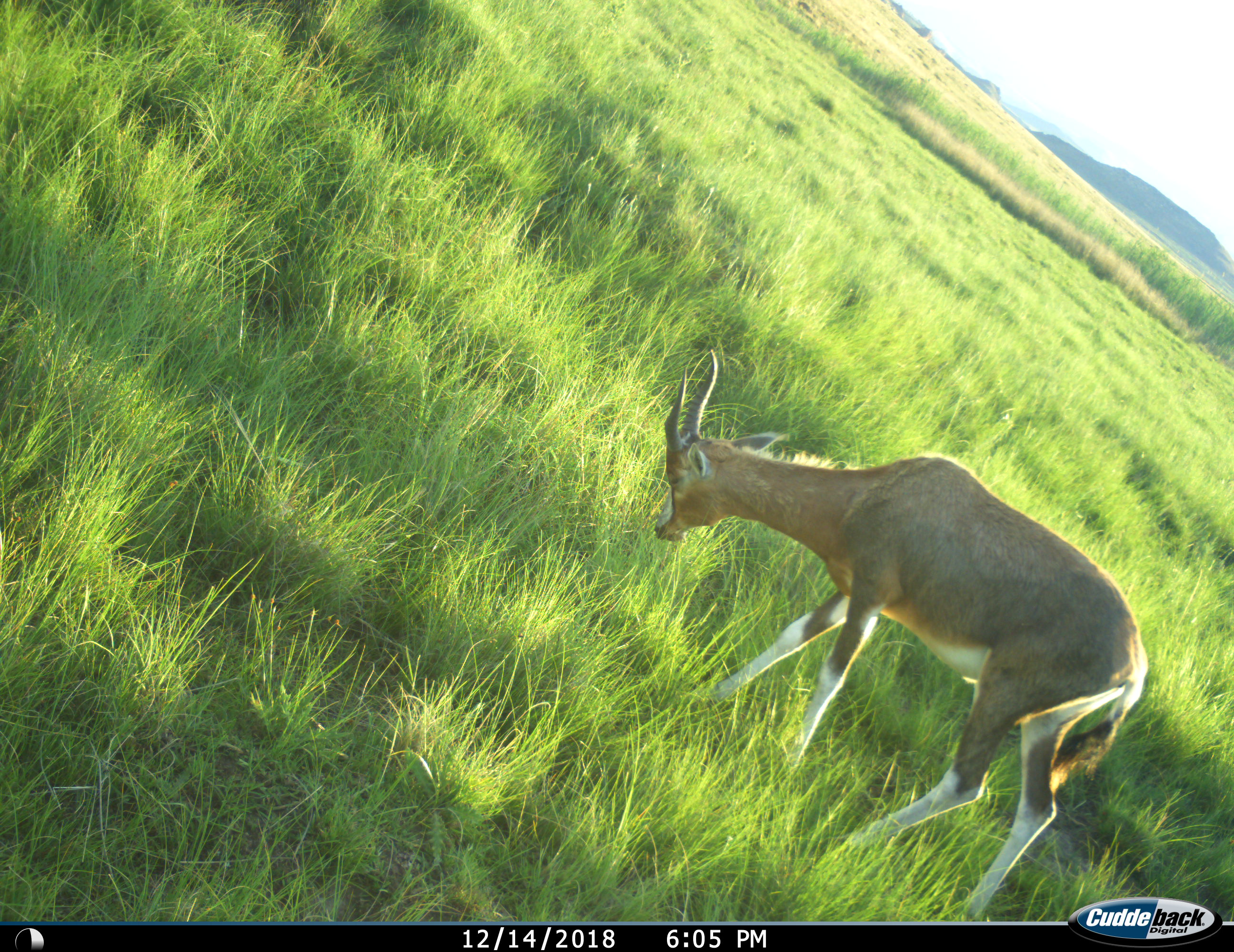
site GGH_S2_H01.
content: unidentified animal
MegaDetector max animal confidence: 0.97